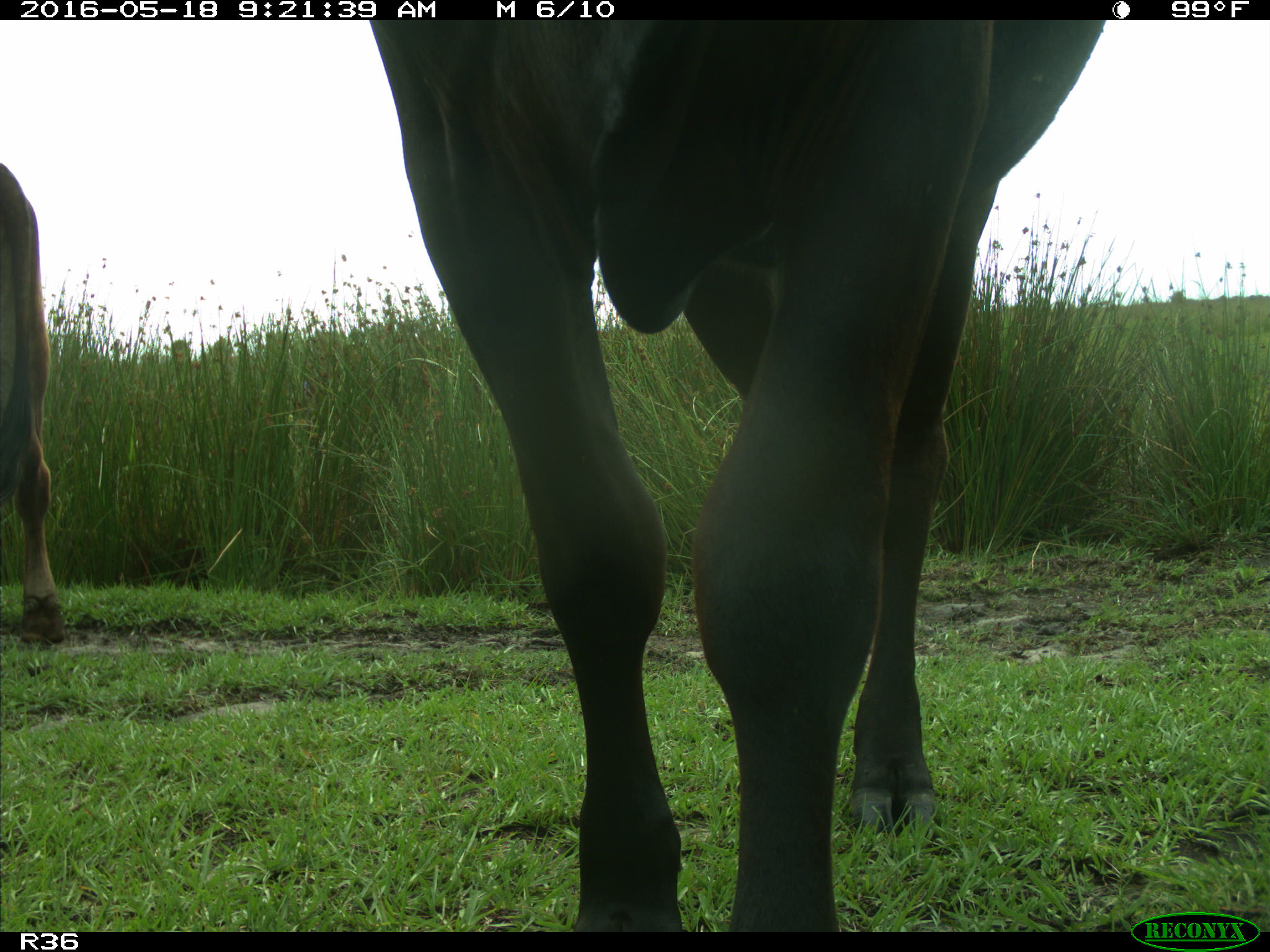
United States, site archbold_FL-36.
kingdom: Animalia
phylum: Chordata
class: Mammalia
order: Artiodactyla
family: Bovidae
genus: Bos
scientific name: Bos taurus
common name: domestic cow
Bos taurus (domestic cow).